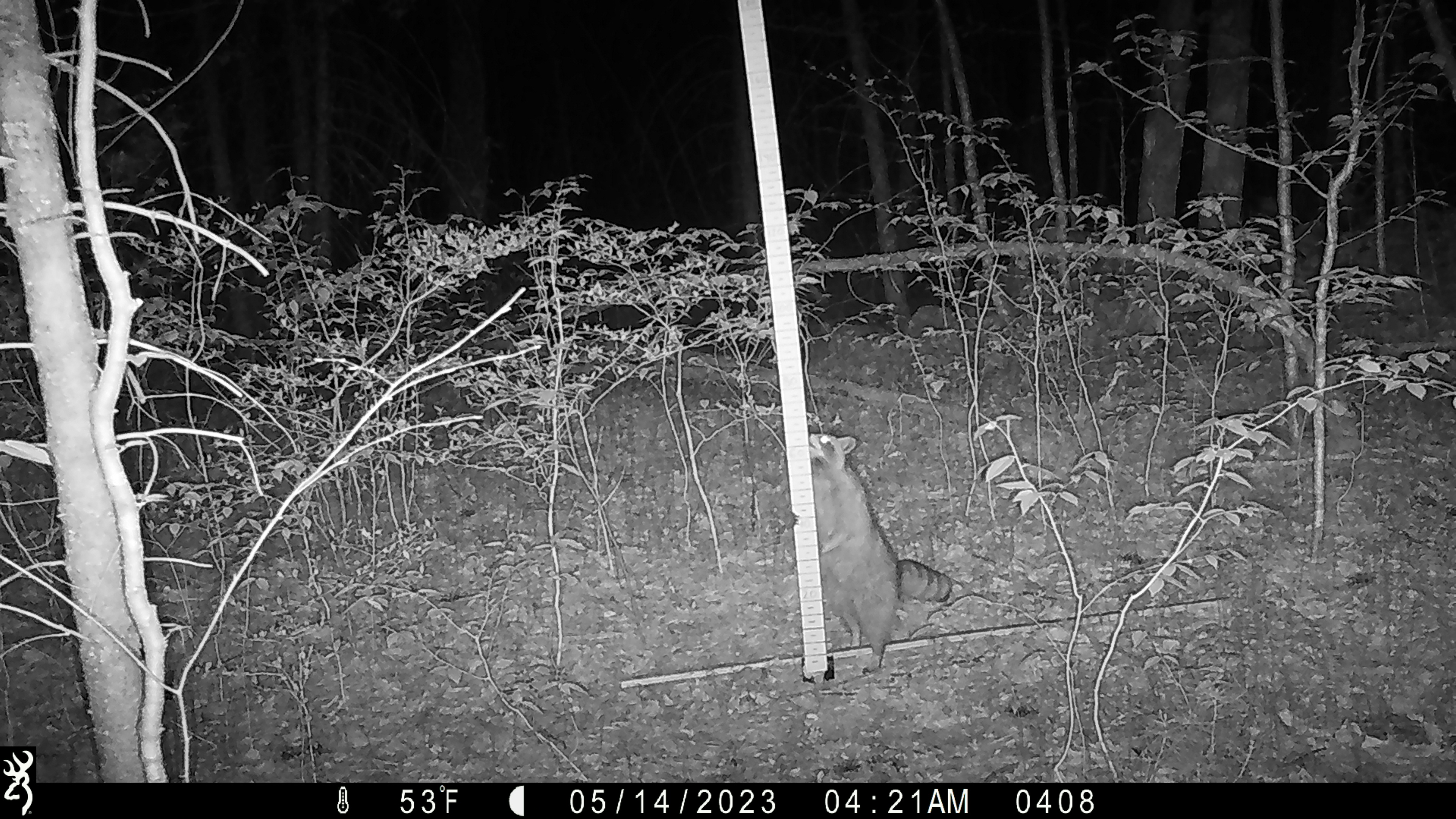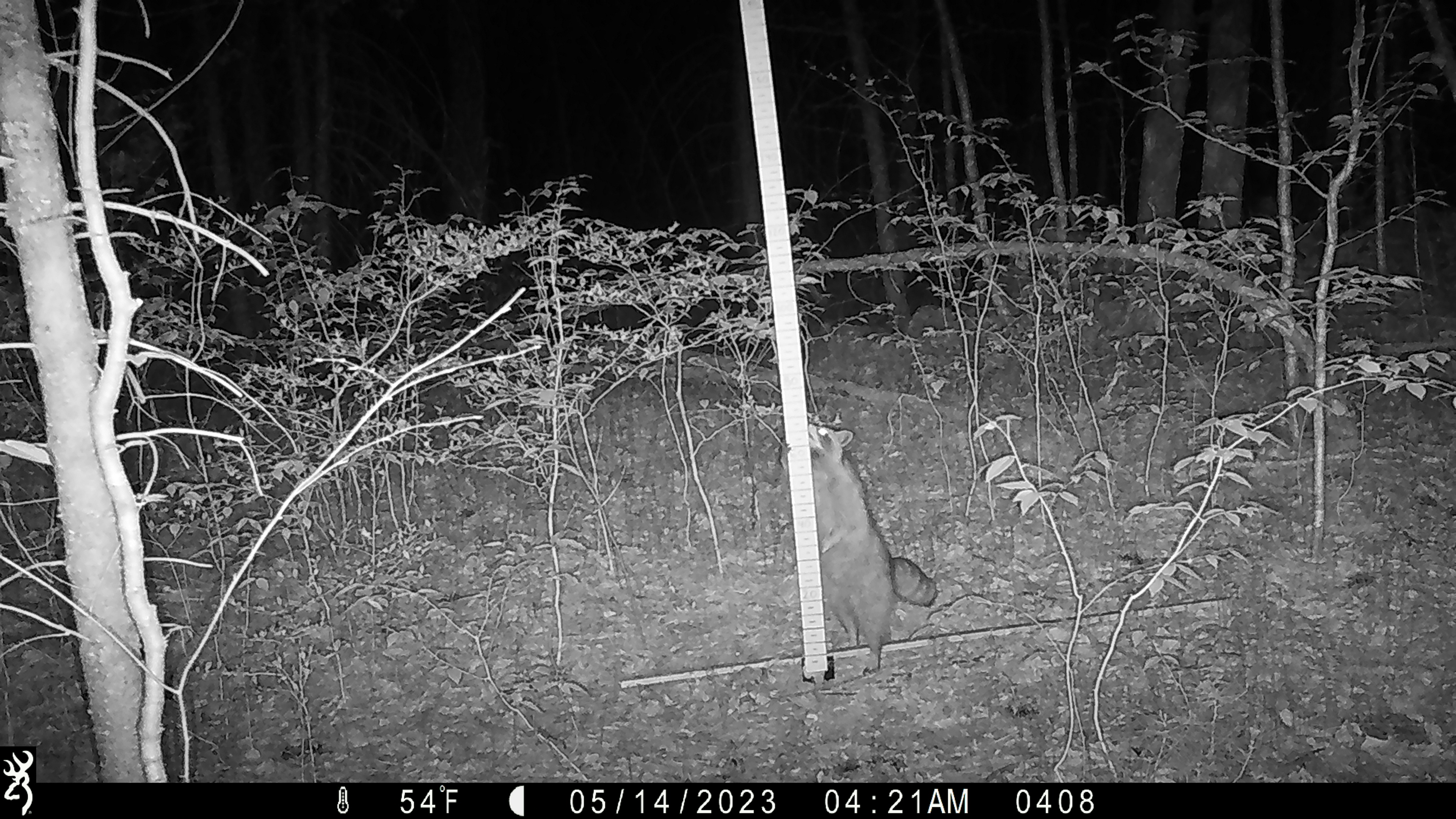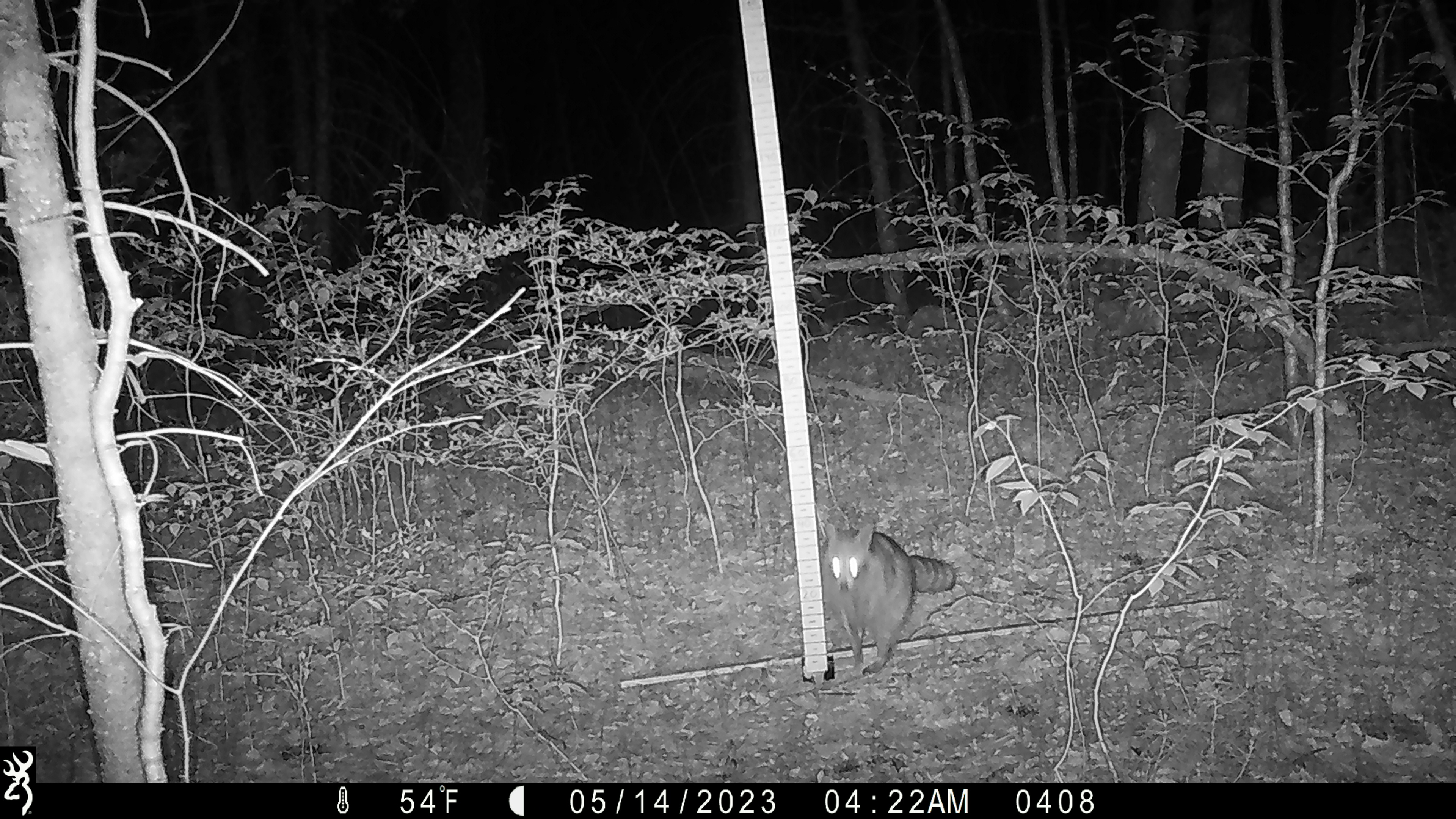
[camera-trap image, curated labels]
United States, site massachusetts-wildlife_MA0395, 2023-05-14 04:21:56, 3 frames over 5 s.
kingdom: Animalia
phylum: Chordata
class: Mammalia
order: Carnivora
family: Procyonidae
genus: Procyon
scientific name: Procyon lotor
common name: raccoon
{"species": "raccoon (Procyon lotor)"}